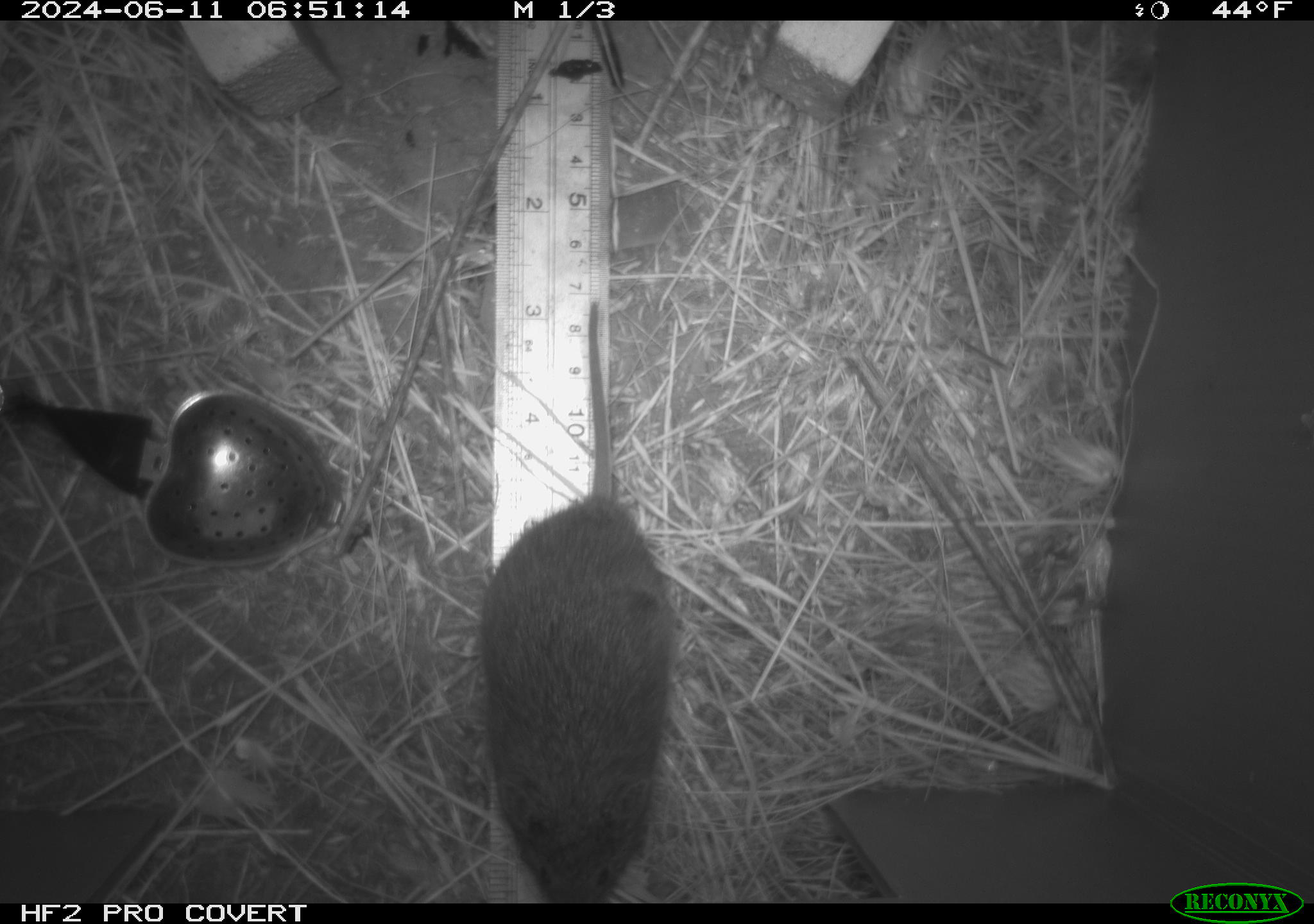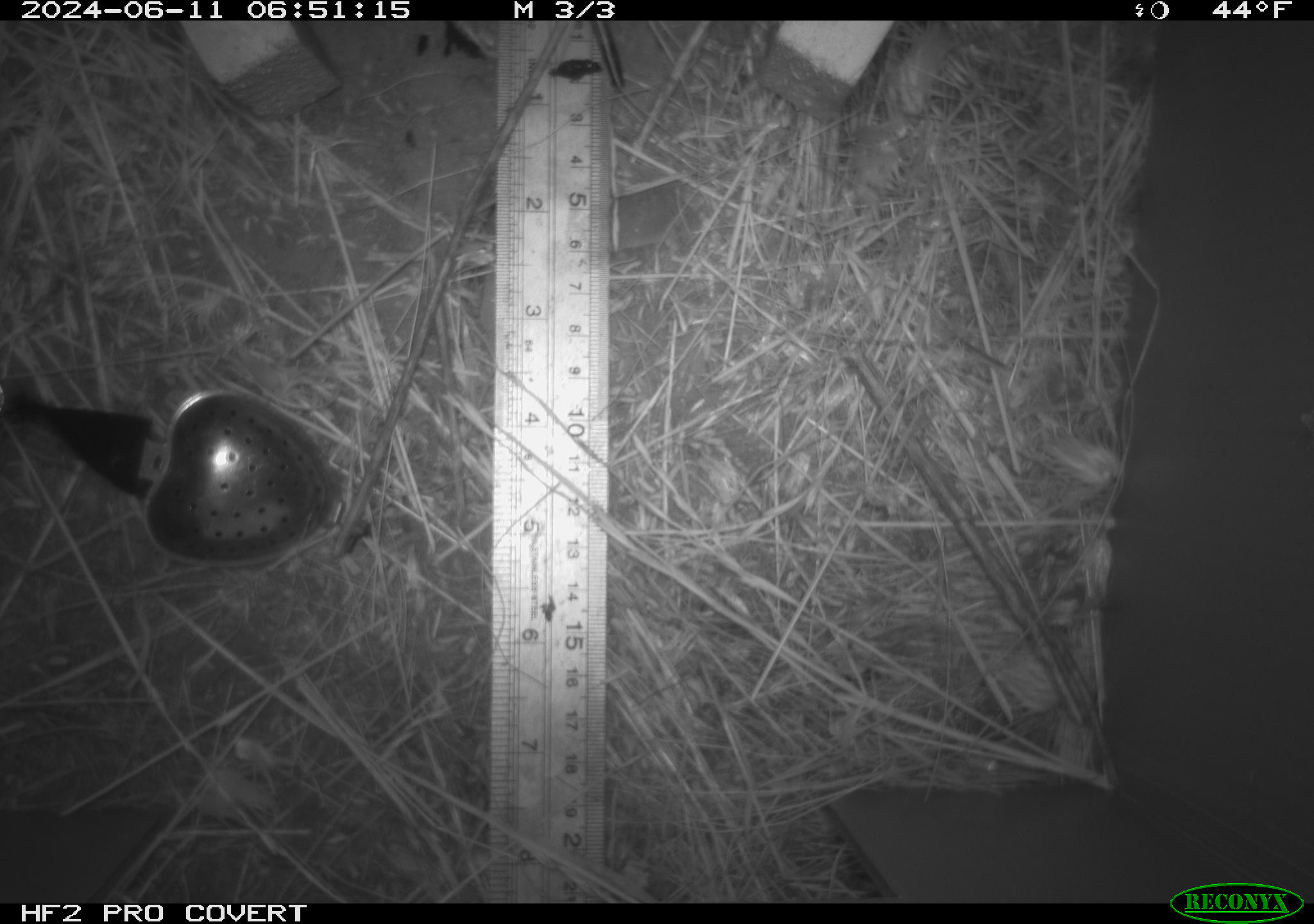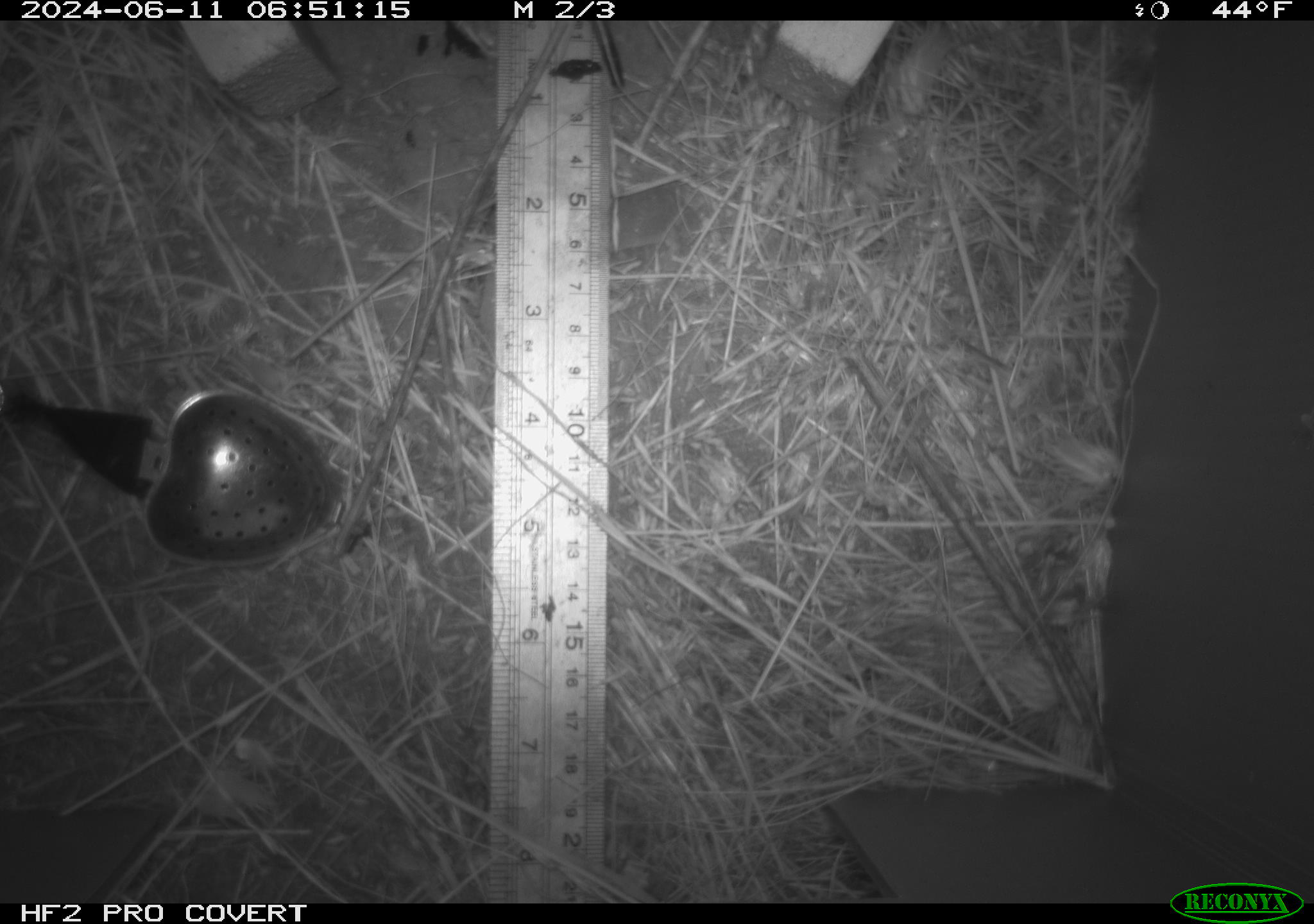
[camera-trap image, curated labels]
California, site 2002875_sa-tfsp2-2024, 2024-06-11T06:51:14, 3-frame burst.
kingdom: Animalia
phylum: Chordata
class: Mammalia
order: Rodentia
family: Cricetidae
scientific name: Arvicolinae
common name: voles, lemmings, and muskrats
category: arvicolinae subfamily